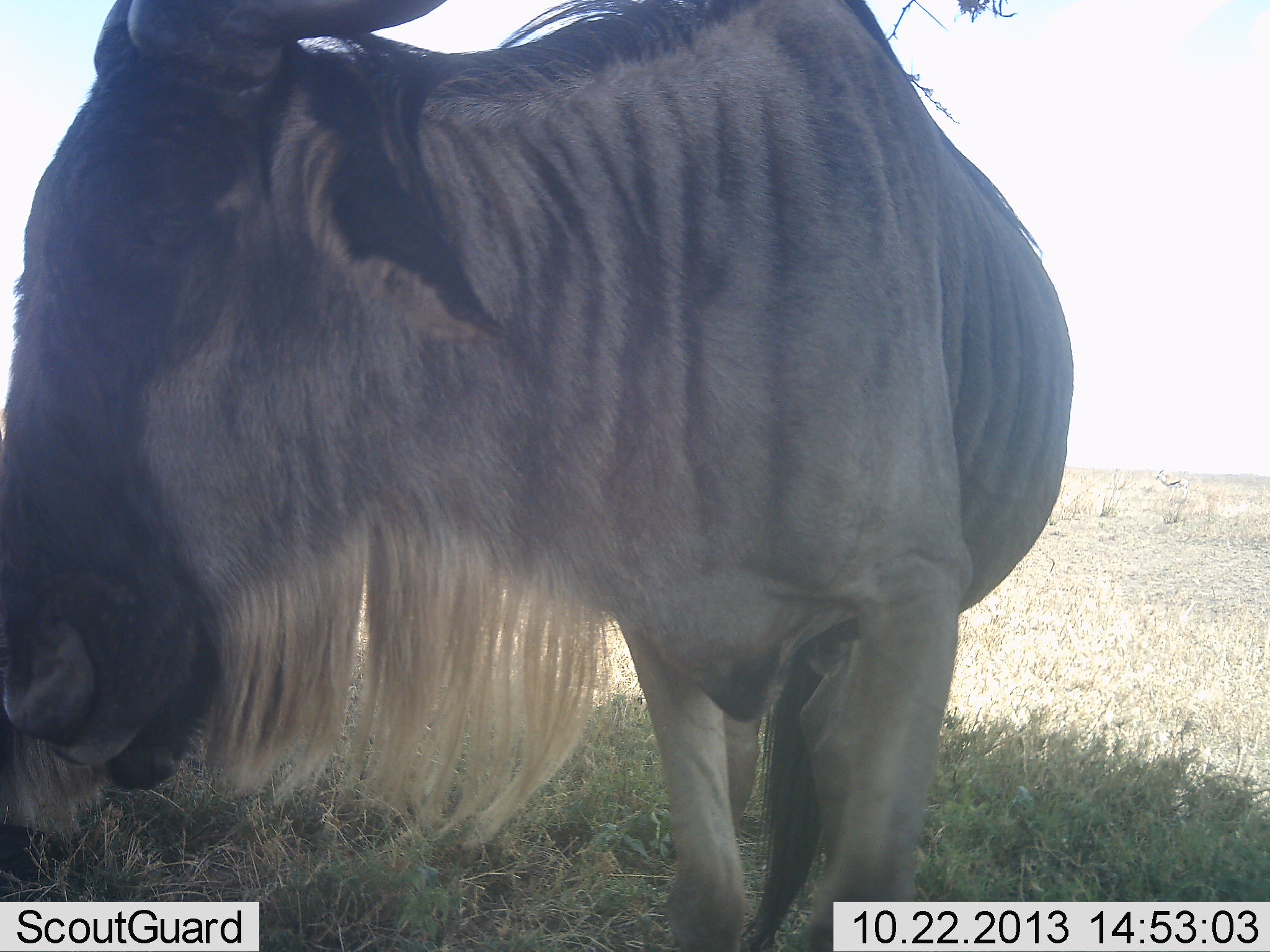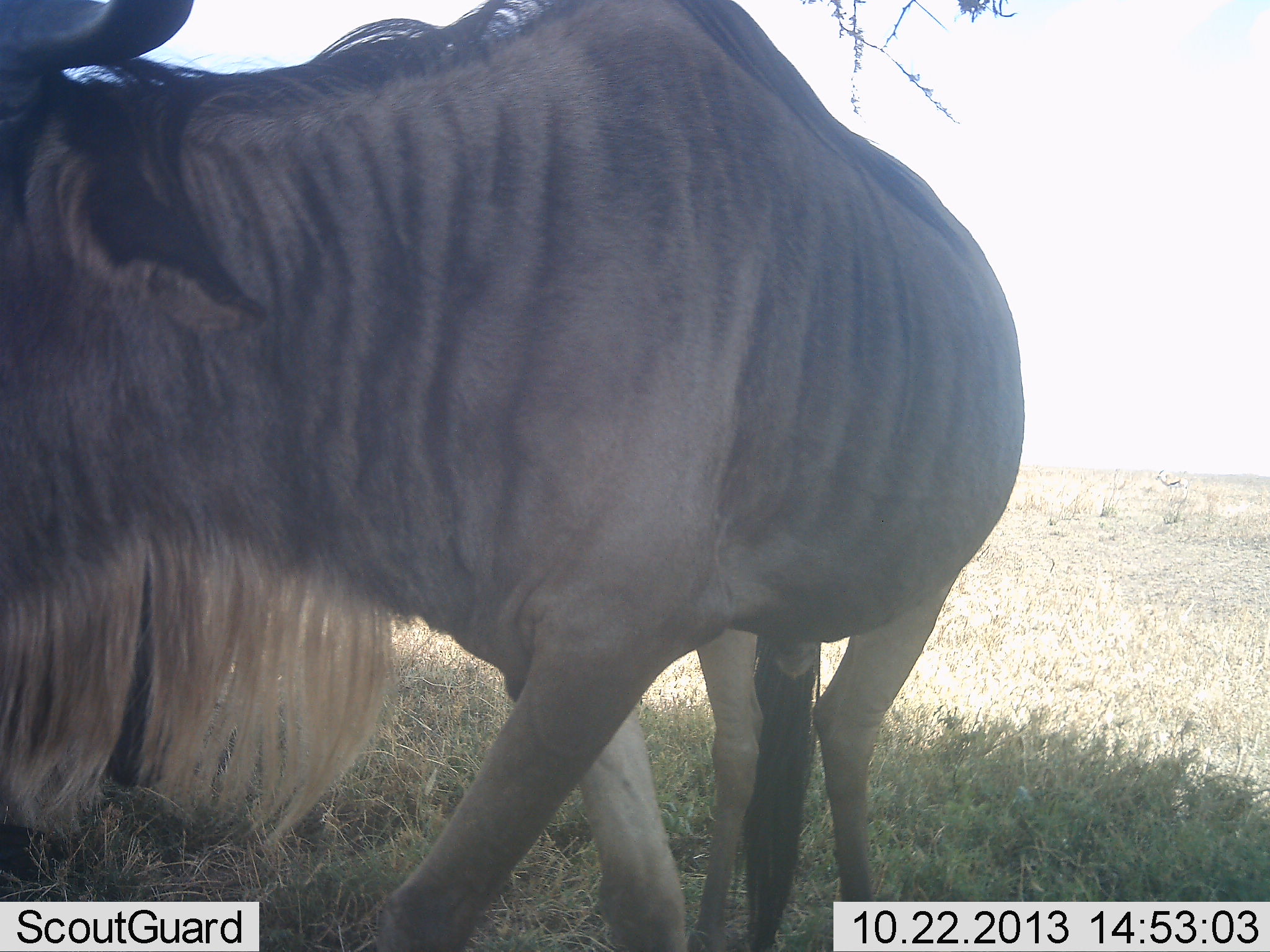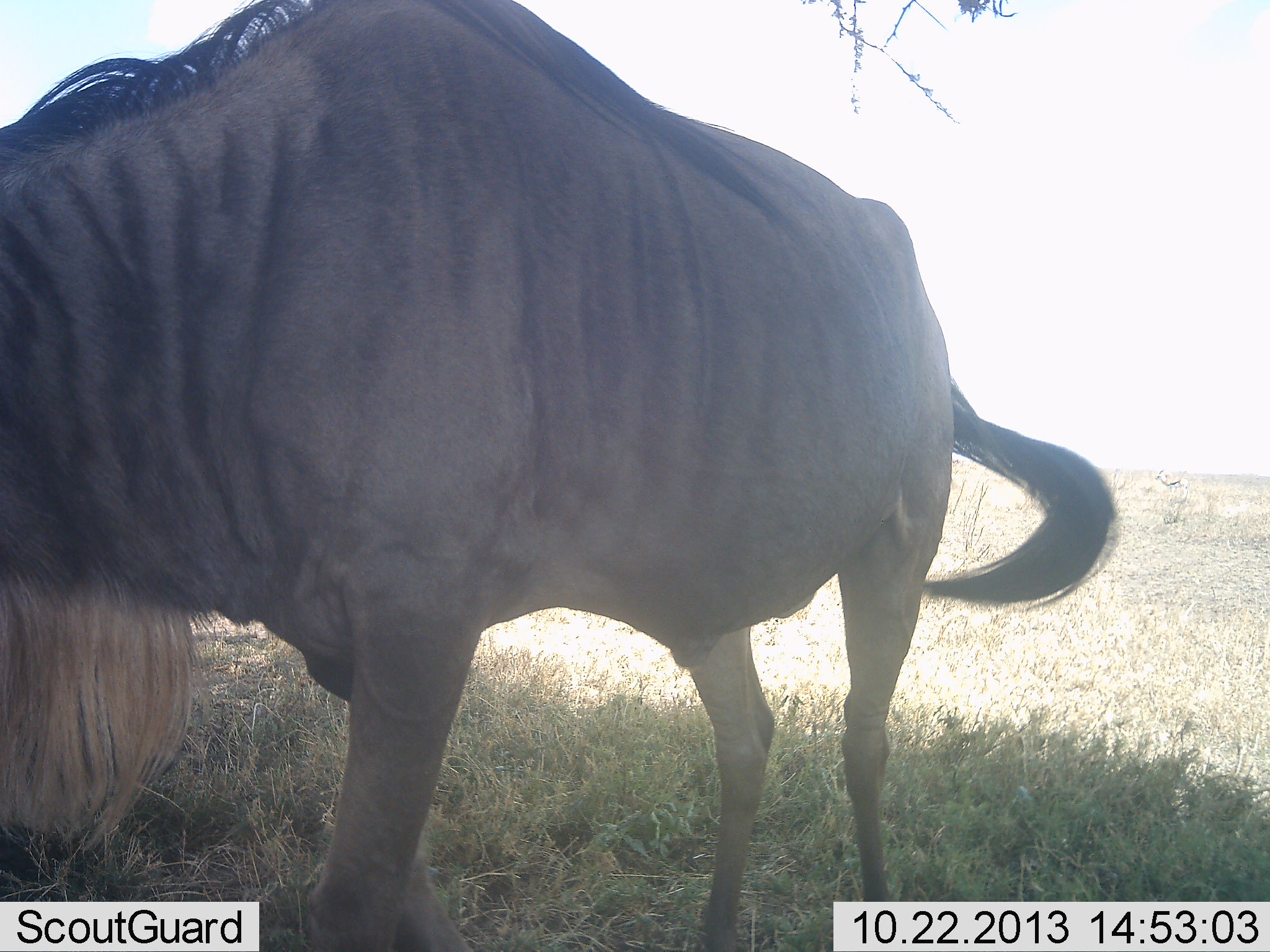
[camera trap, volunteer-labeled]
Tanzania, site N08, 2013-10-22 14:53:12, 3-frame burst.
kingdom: Animalia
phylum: Chordata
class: Mammalia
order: Artiodactyla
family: Bovidae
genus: Connochaetes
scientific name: Connochaetes taurinus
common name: blue wildebeest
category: wildebeest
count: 1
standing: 19%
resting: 0%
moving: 88%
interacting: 0%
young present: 0%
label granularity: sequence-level